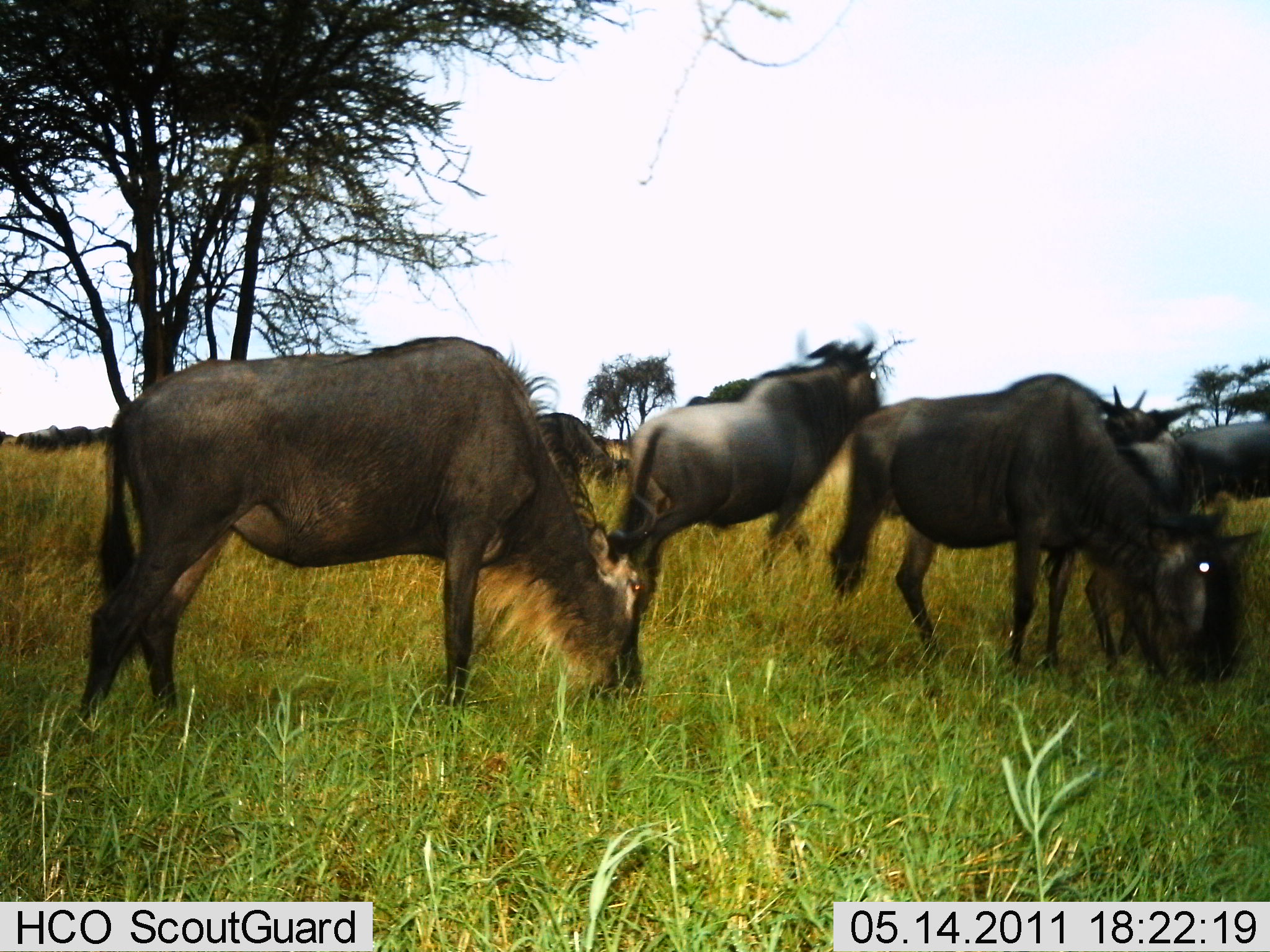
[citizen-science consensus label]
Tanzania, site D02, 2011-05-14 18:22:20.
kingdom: Animalia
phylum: Chordata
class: Mammalia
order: Artiodactyla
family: Bovidae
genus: Connochaetes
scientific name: Connochaetes taurinus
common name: blue wildebeest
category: wildebeest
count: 6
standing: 55%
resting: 0%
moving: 36%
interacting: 9%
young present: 0%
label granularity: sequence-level